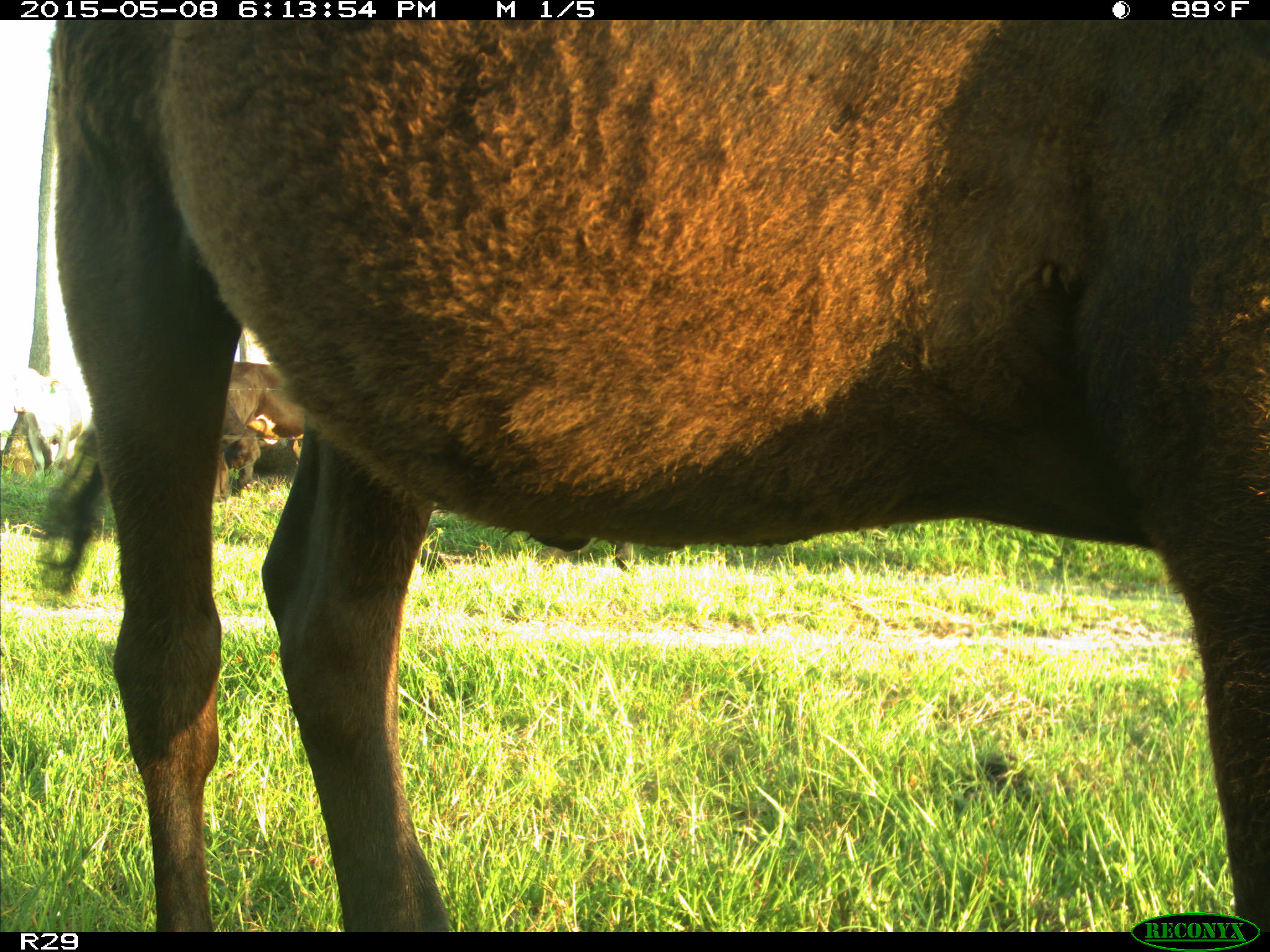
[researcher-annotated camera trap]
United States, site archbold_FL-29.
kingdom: Animalia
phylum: Chordata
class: Mammalia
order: Artiodactyla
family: Bovidae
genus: Bos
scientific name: Bos taurus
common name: domestic cow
Bos taurus (domestic cow).